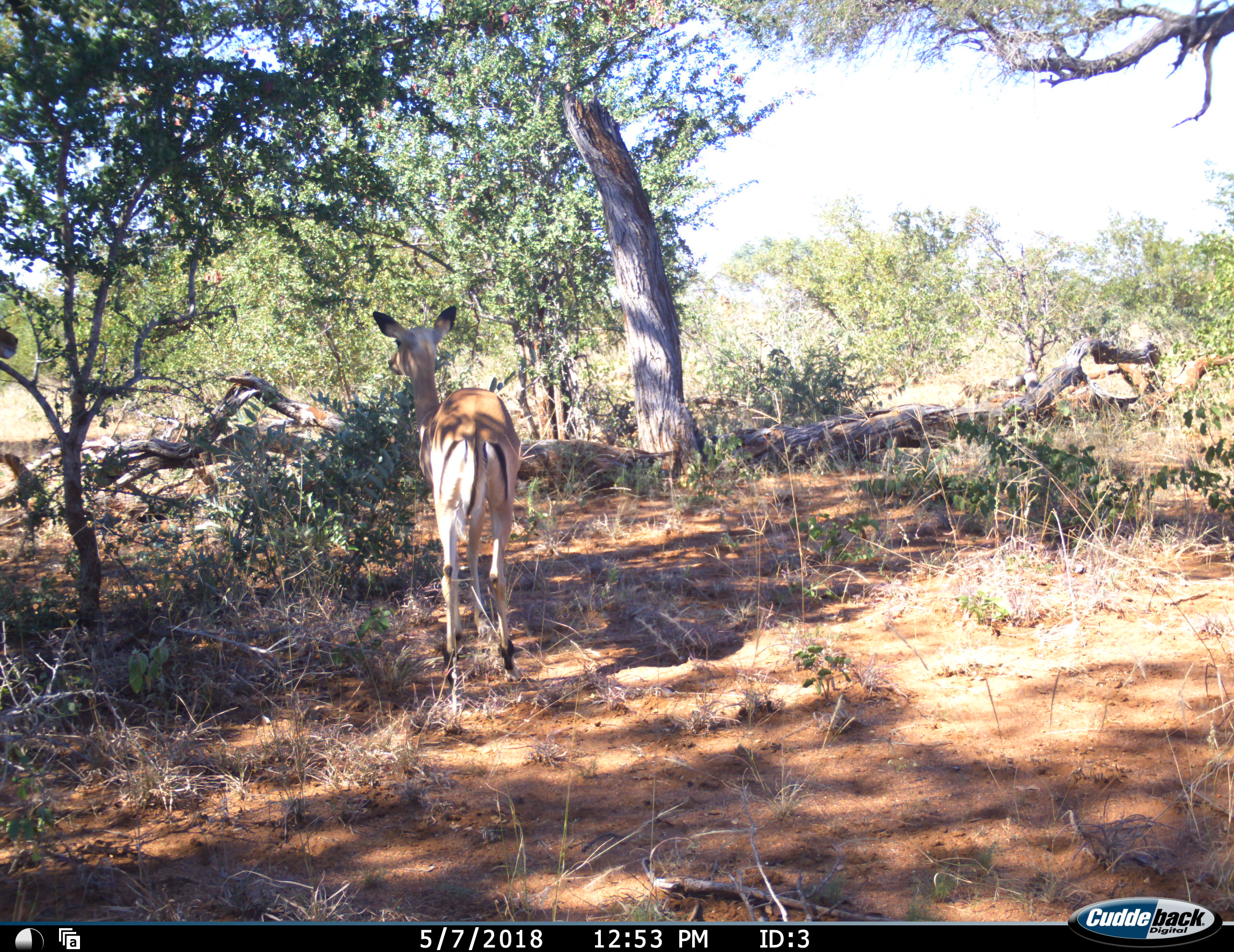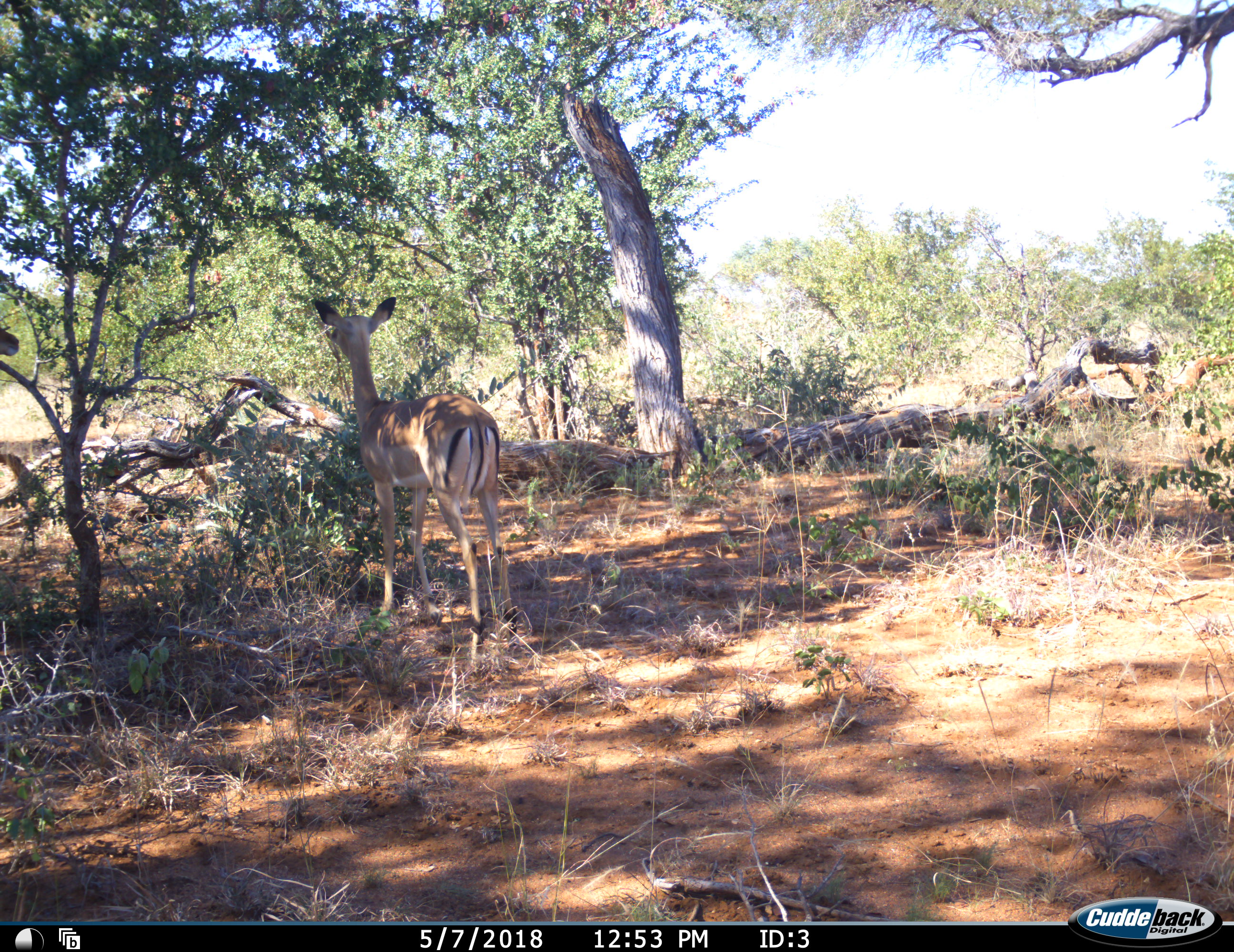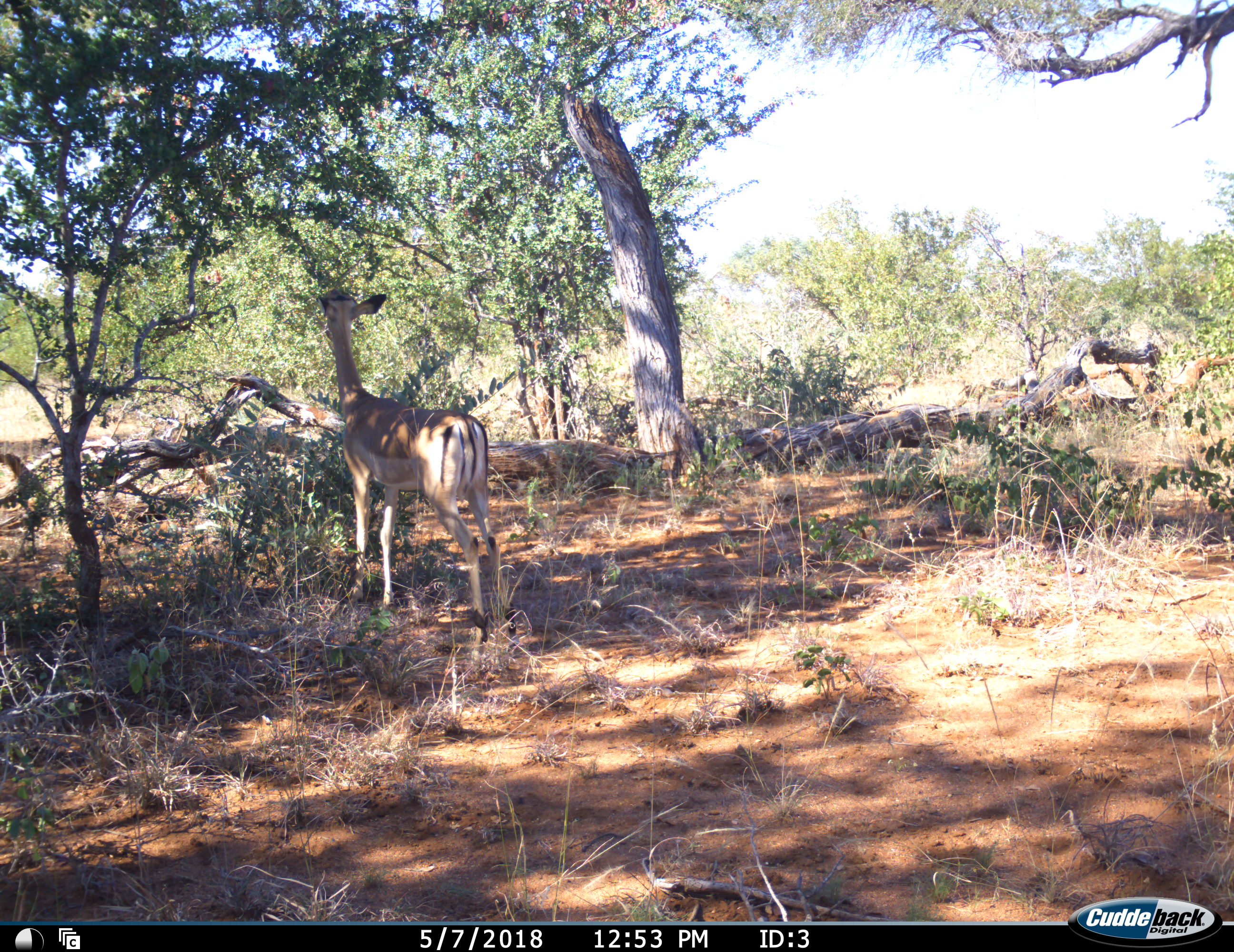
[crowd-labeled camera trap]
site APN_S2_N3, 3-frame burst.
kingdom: Animalia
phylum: Chordata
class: Mammalia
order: Artiodactyla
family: Bovidae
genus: Aepyceros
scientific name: Aepyceros melampus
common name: impala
Impala (Aepyceros melampus), count 2. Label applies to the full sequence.